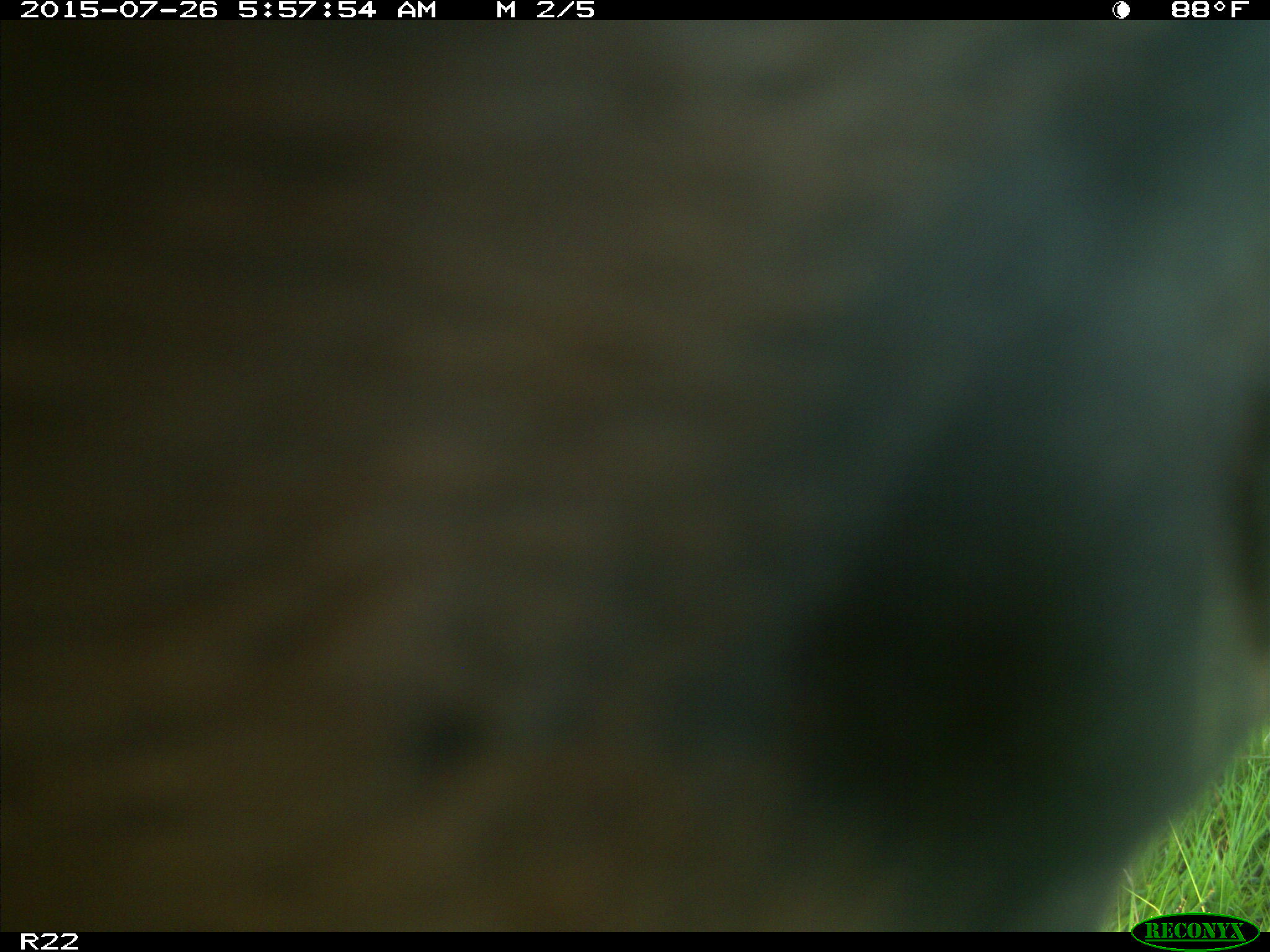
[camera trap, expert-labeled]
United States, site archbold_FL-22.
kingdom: Animalia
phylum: Chordata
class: Mammalia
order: Artiodactyla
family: Suidae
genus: Sus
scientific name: Sus scrofa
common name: wild boar